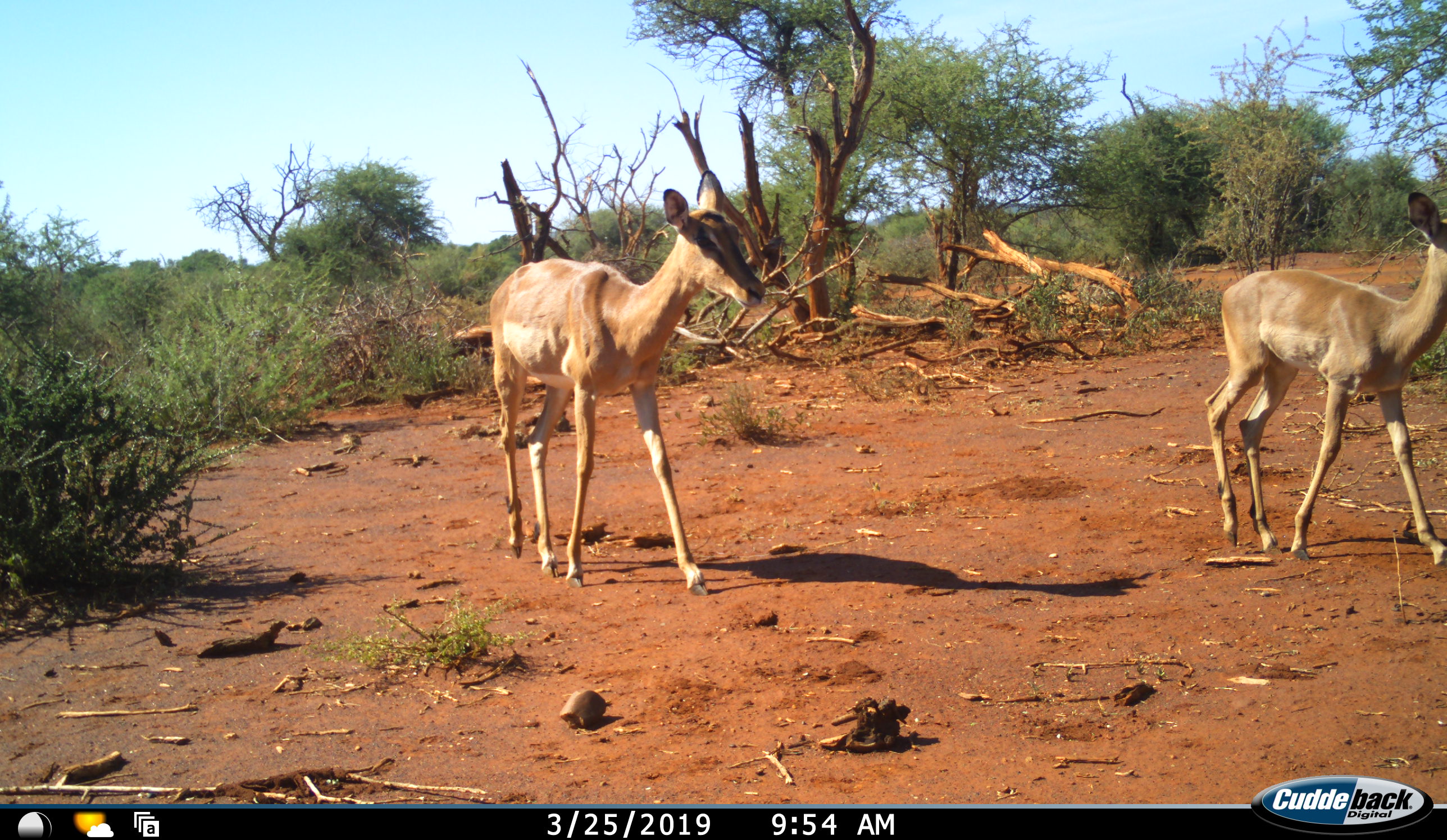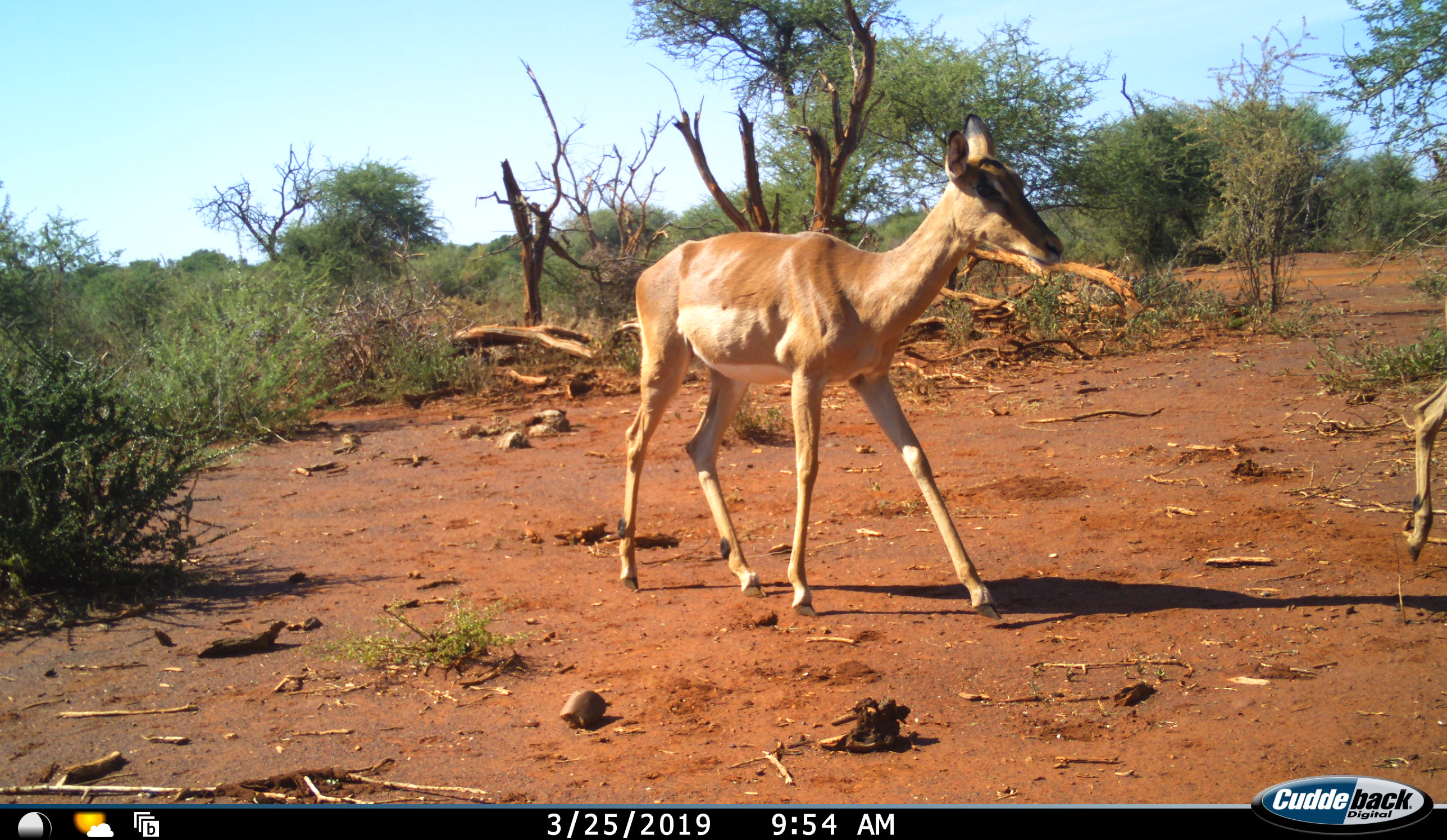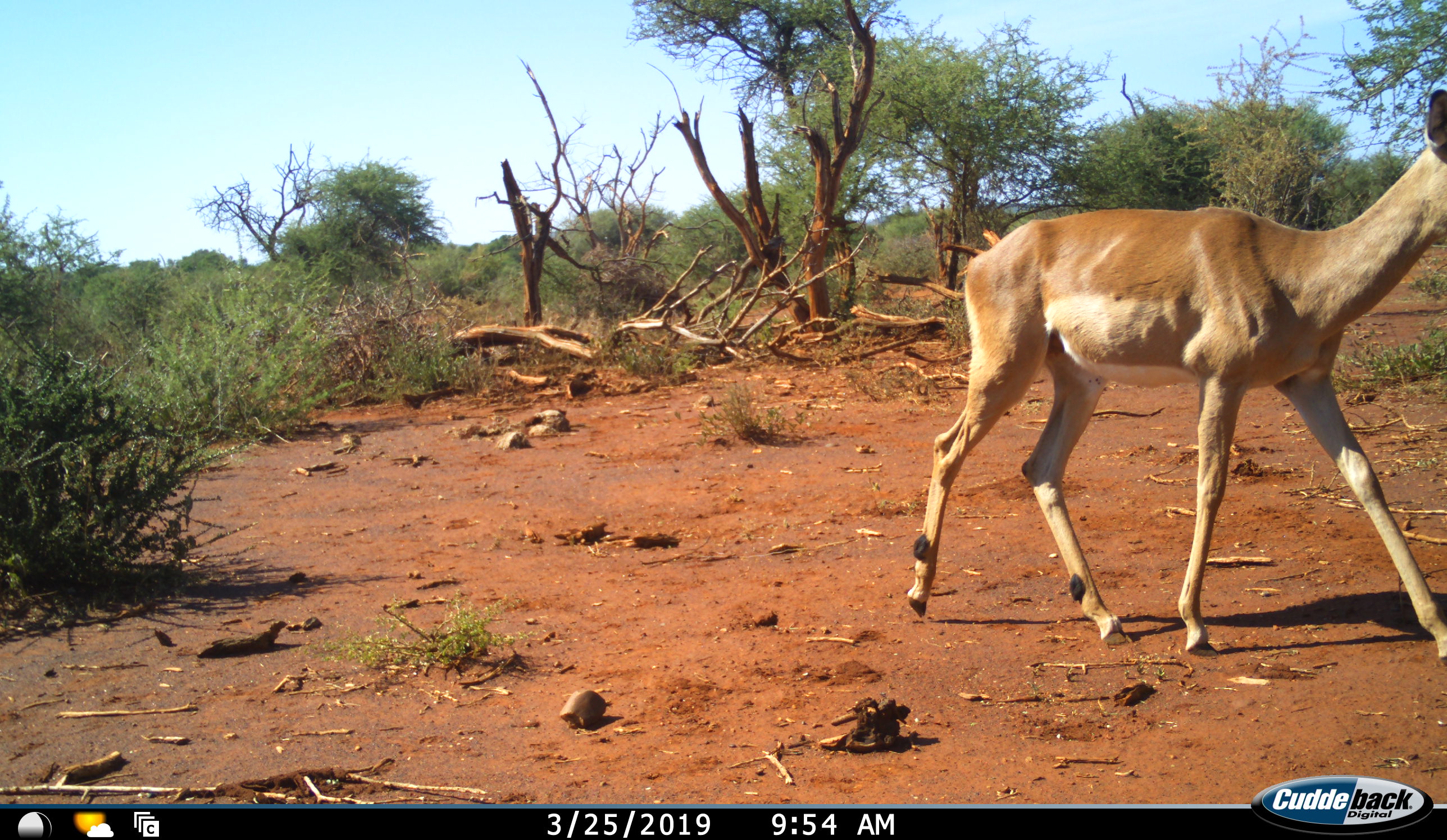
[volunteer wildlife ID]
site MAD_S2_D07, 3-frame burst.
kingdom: Animalia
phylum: Chordata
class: Mammalia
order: Artiodactyla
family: Bovidae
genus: Aepyceros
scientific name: Aepyceros melampus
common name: impala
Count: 2.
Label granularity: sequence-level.